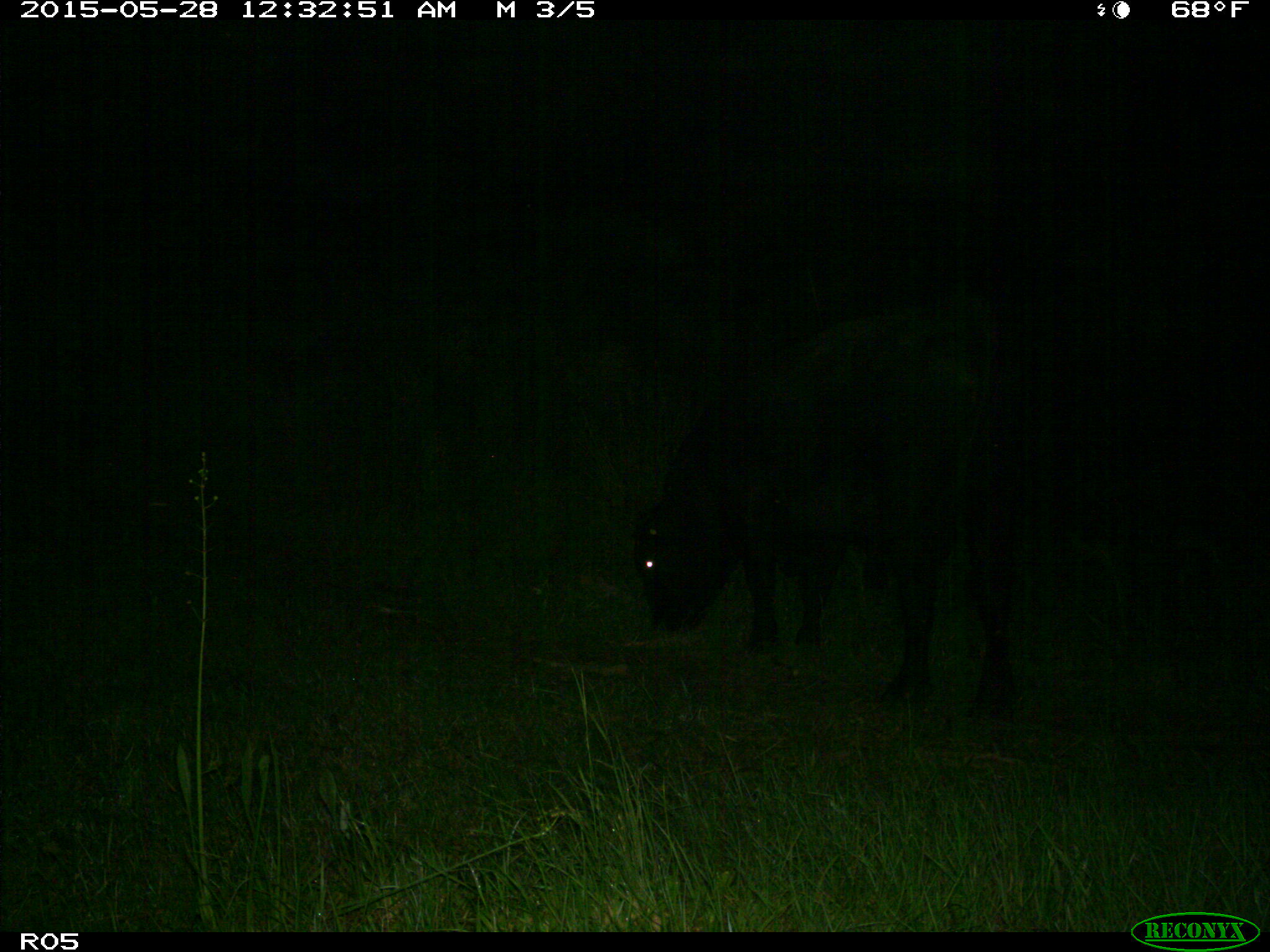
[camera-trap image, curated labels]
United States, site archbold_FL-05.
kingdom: Animalia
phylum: Chordata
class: Mammalia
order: Artiodactyla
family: Bovidae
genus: Bos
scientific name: Bos taurus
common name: domestic cow